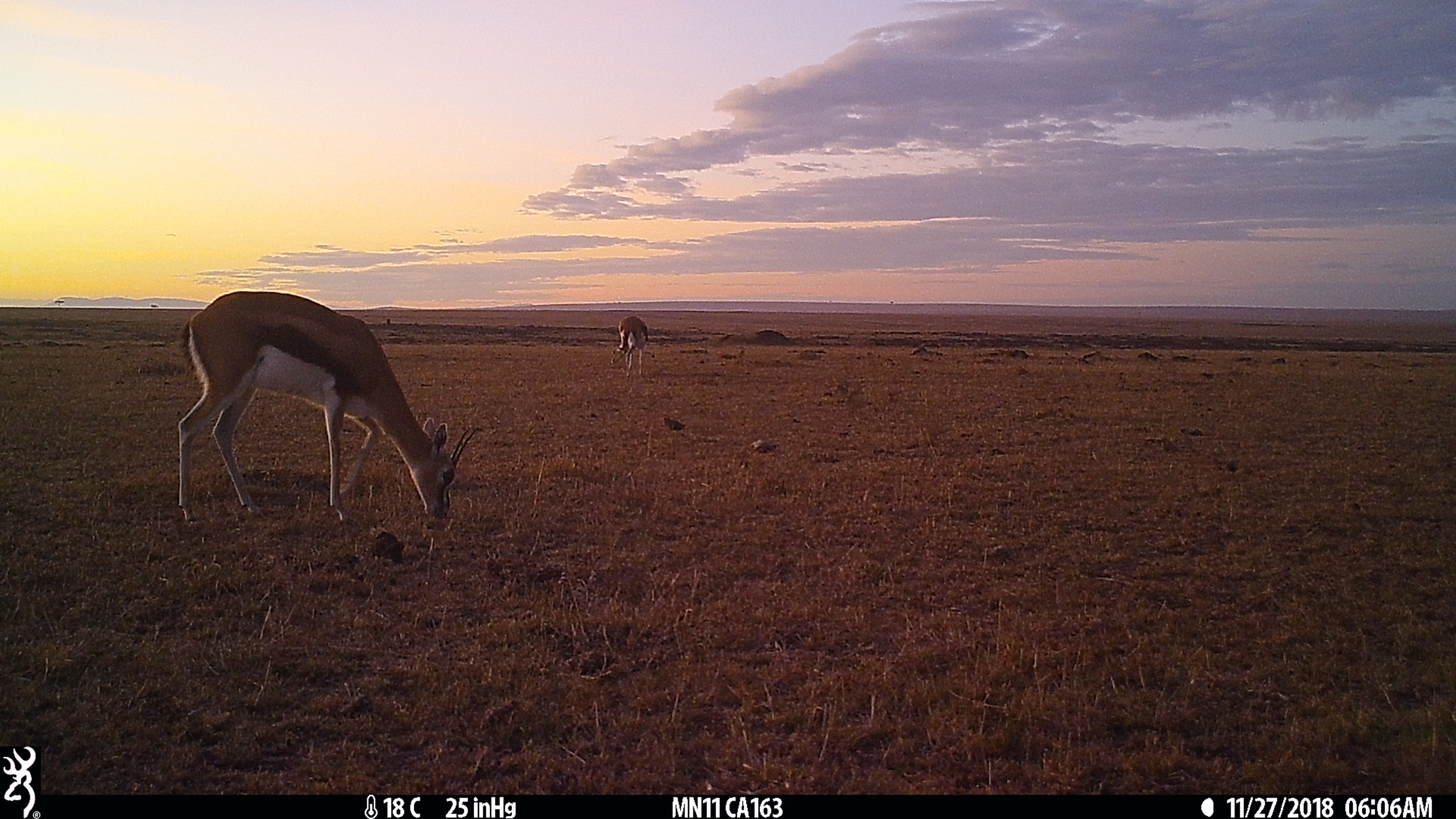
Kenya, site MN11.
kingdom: Animalia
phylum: Chordata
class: Mammalia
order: Artiodactyla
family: Bovidae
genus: Eudorcas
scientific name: Eudorcas thomsonii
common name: thomon's gazelle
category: gazelle thomsons